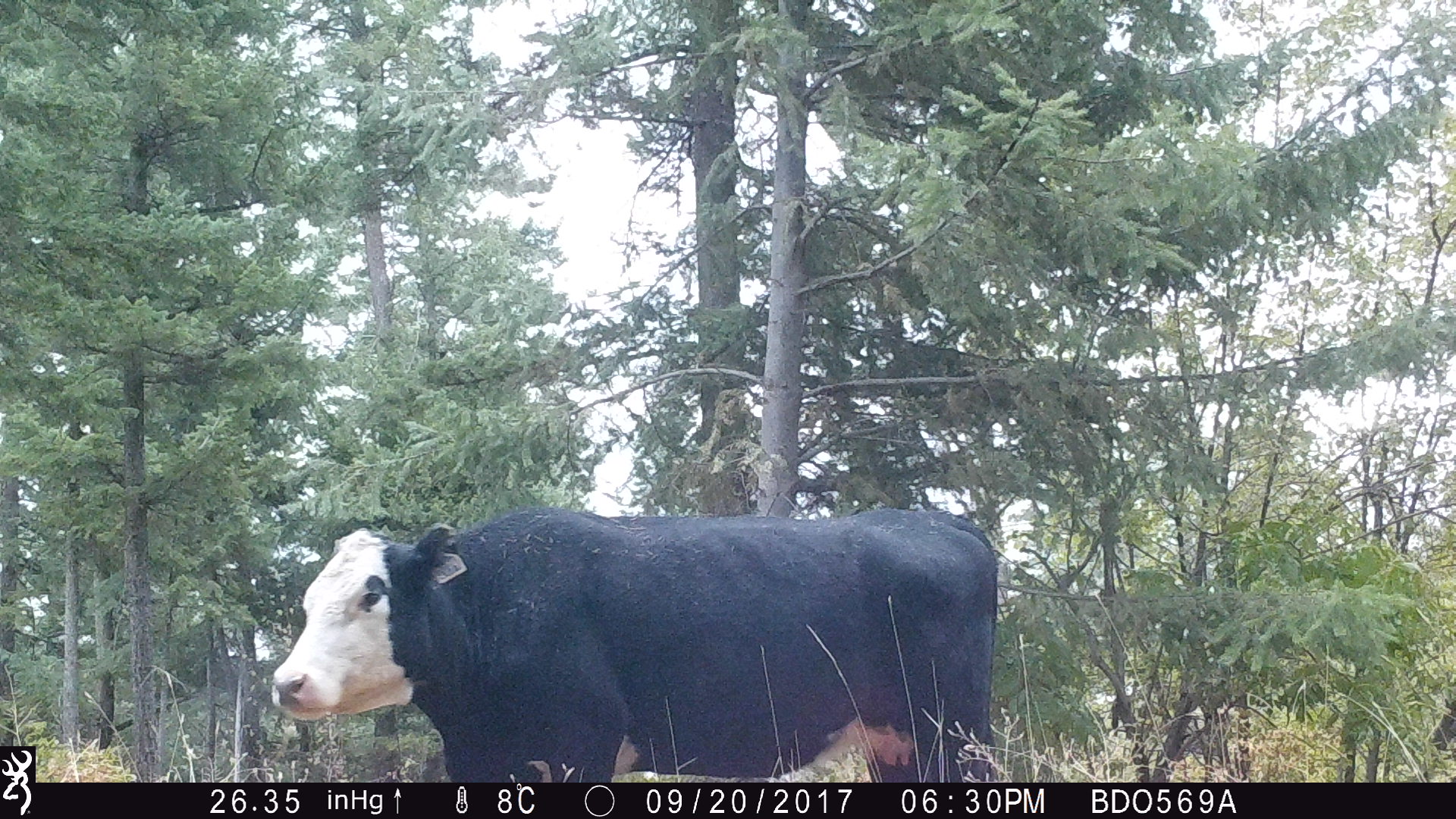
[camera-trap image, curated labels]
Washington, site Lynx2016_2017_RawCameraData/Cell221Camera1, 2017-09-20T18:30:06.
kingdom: Animalia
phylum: Chordata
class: Mammalia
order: Artiodactyla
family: Bovidae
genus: Bos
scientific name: Bos taurus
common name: domestic cattle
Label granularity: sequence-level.